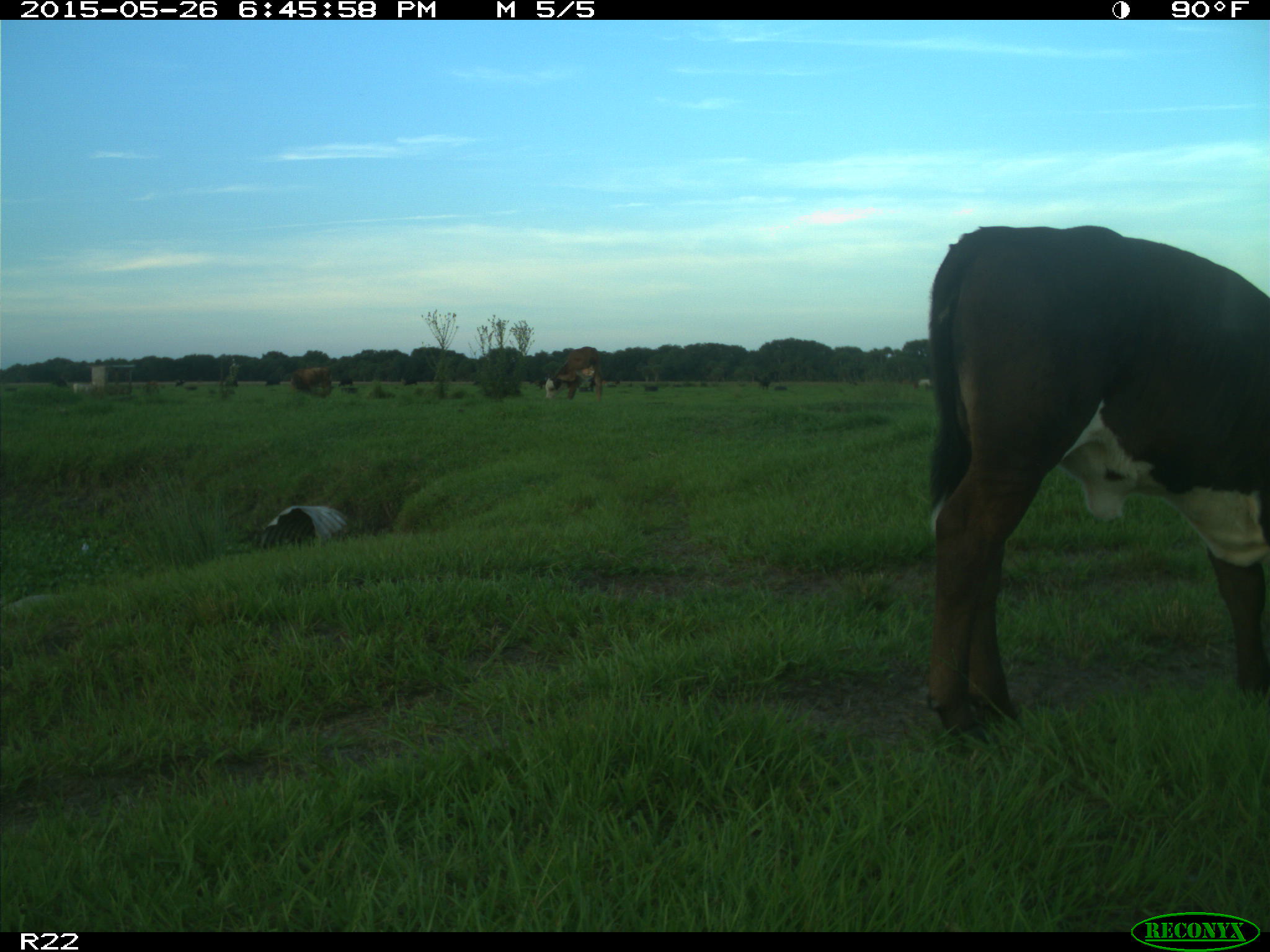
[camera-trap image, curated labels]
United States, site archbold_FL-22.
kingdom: Animalia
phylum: Chordata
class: Mammalia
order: Artiodactyla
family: Bovidae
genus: Bos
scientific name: Bos taurus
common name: domestic cow